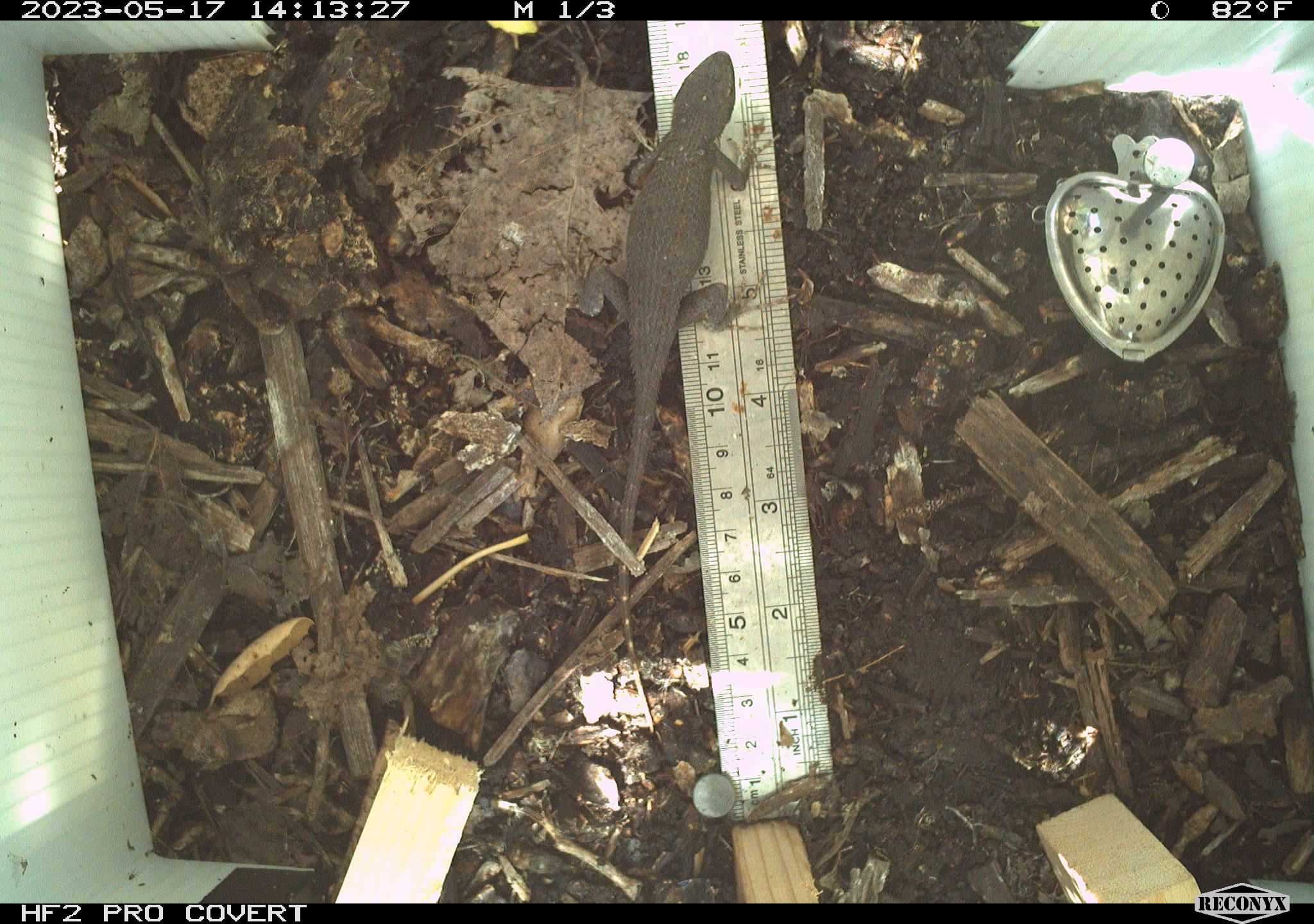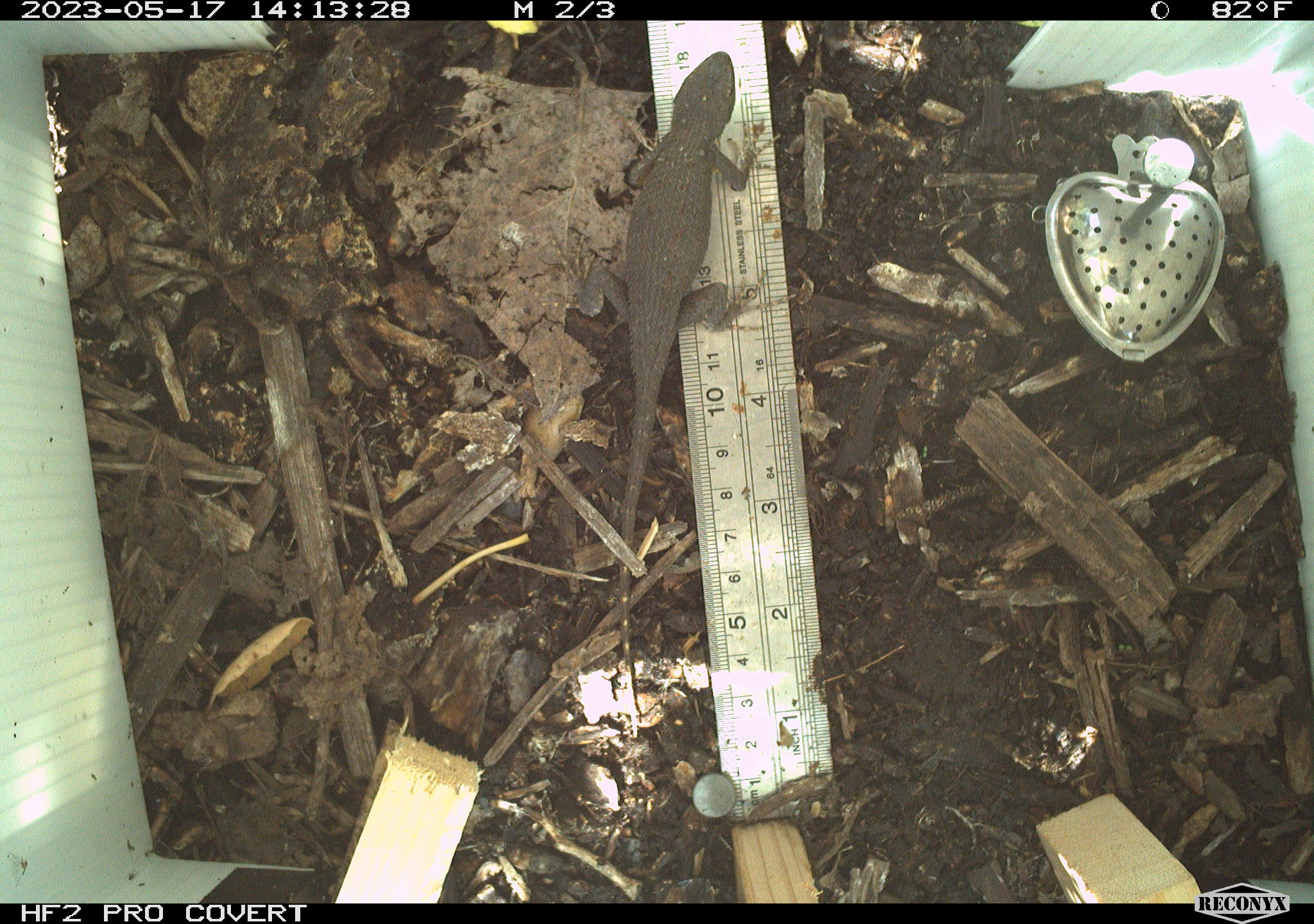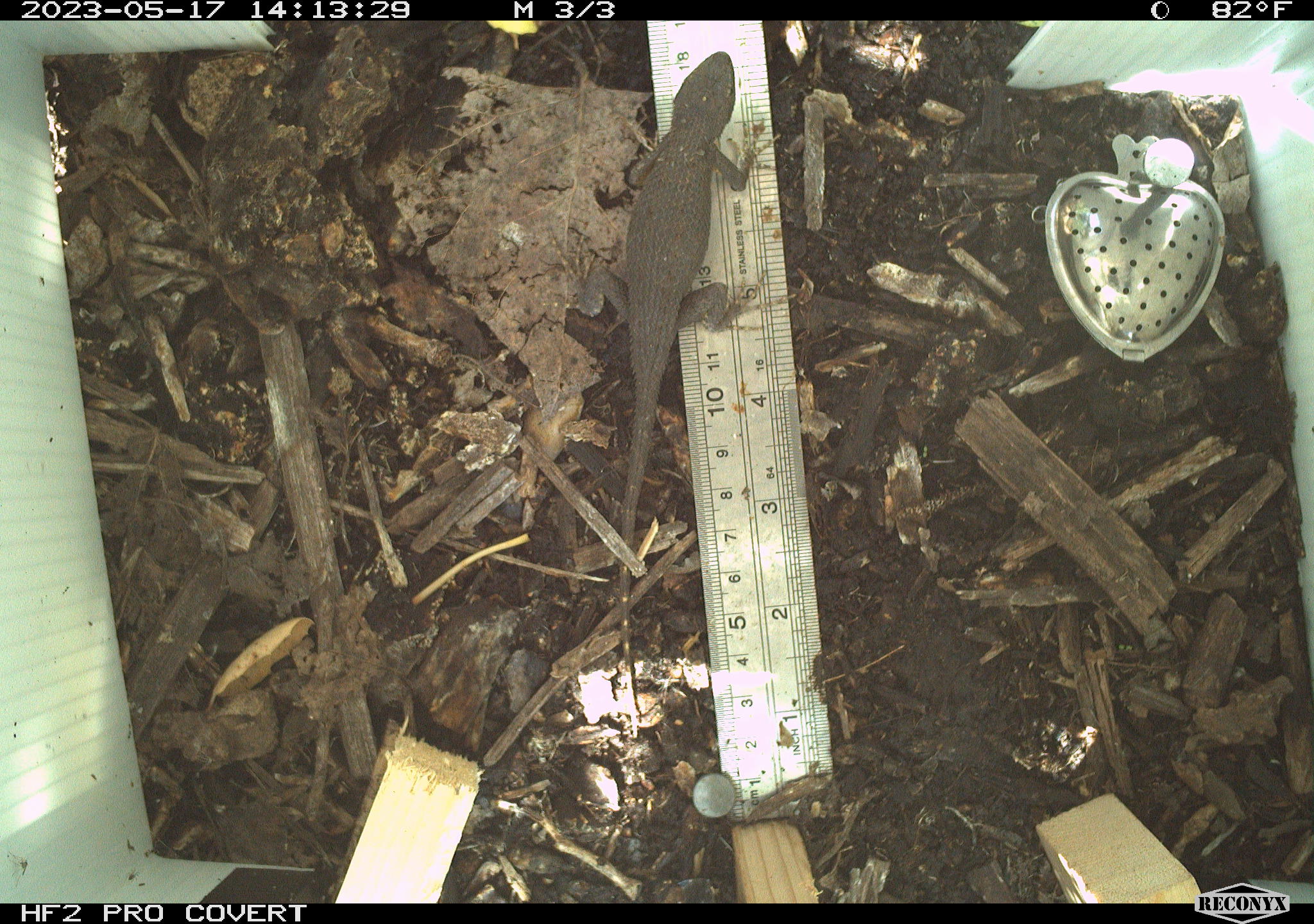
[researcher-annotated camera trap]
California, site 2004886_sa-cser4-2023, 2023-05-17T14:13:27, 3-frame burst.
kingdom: Animalia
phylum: Chordata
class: Reptilia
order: Squamata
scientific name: Squamata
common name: lizards and snakes